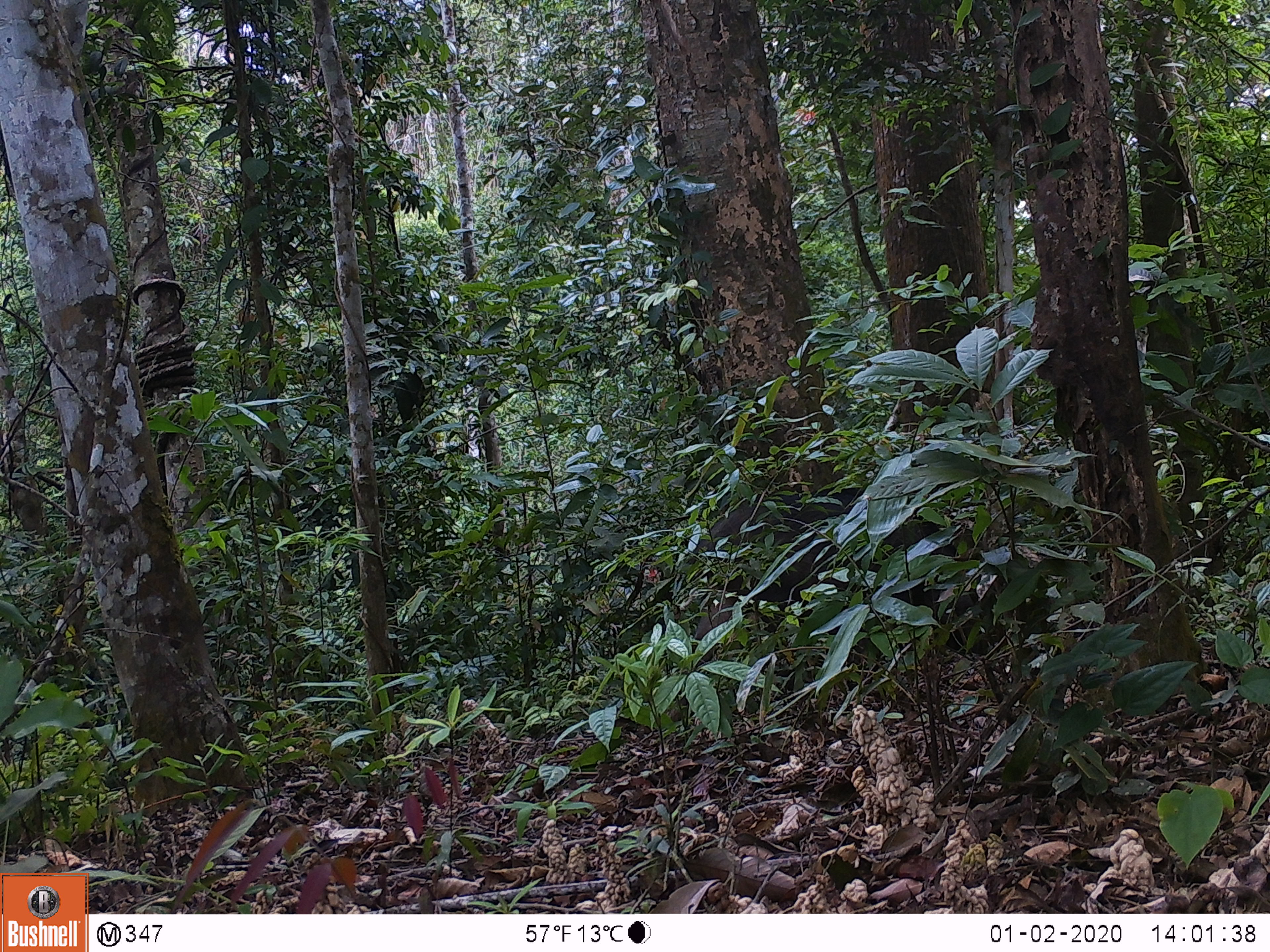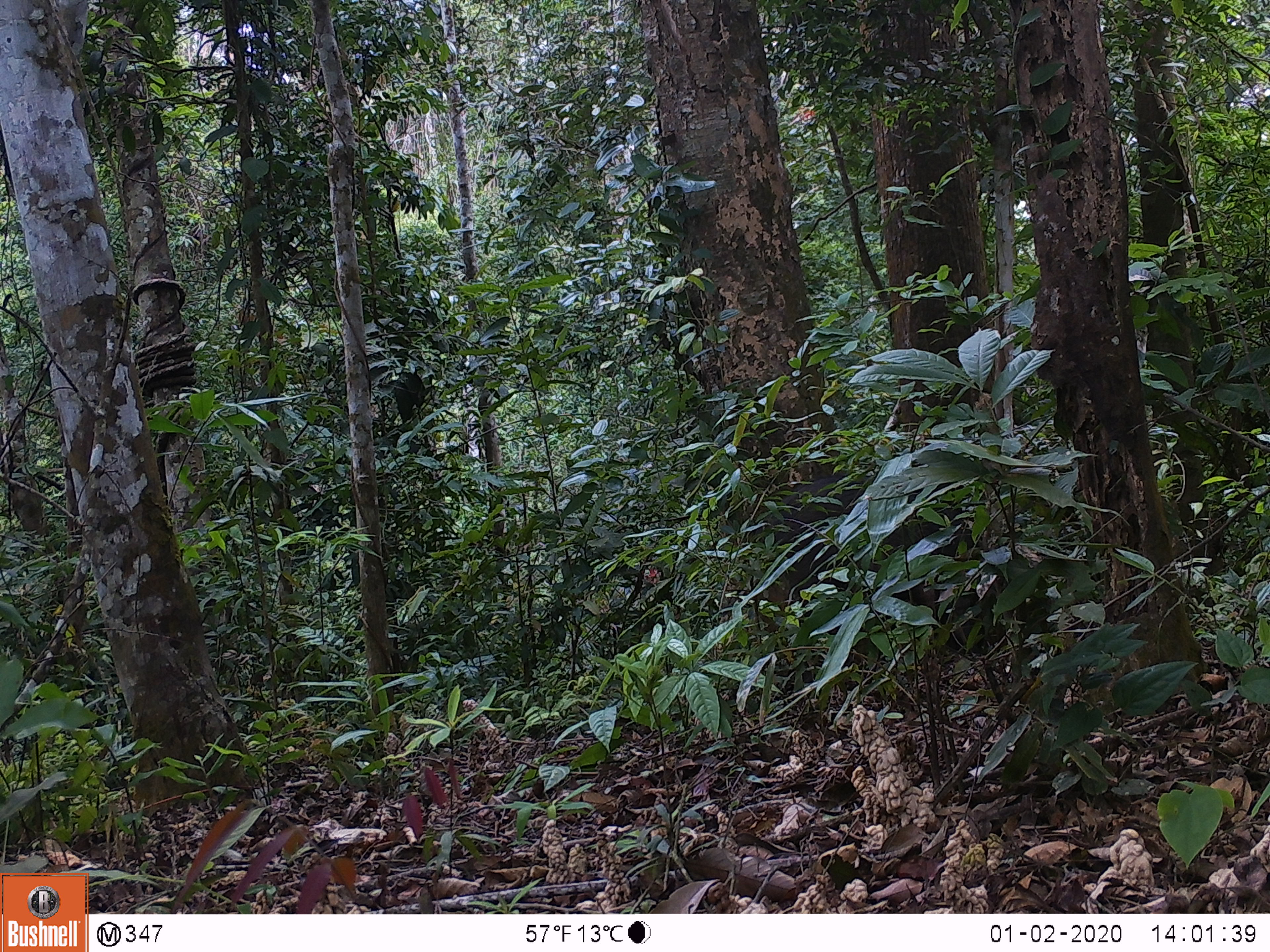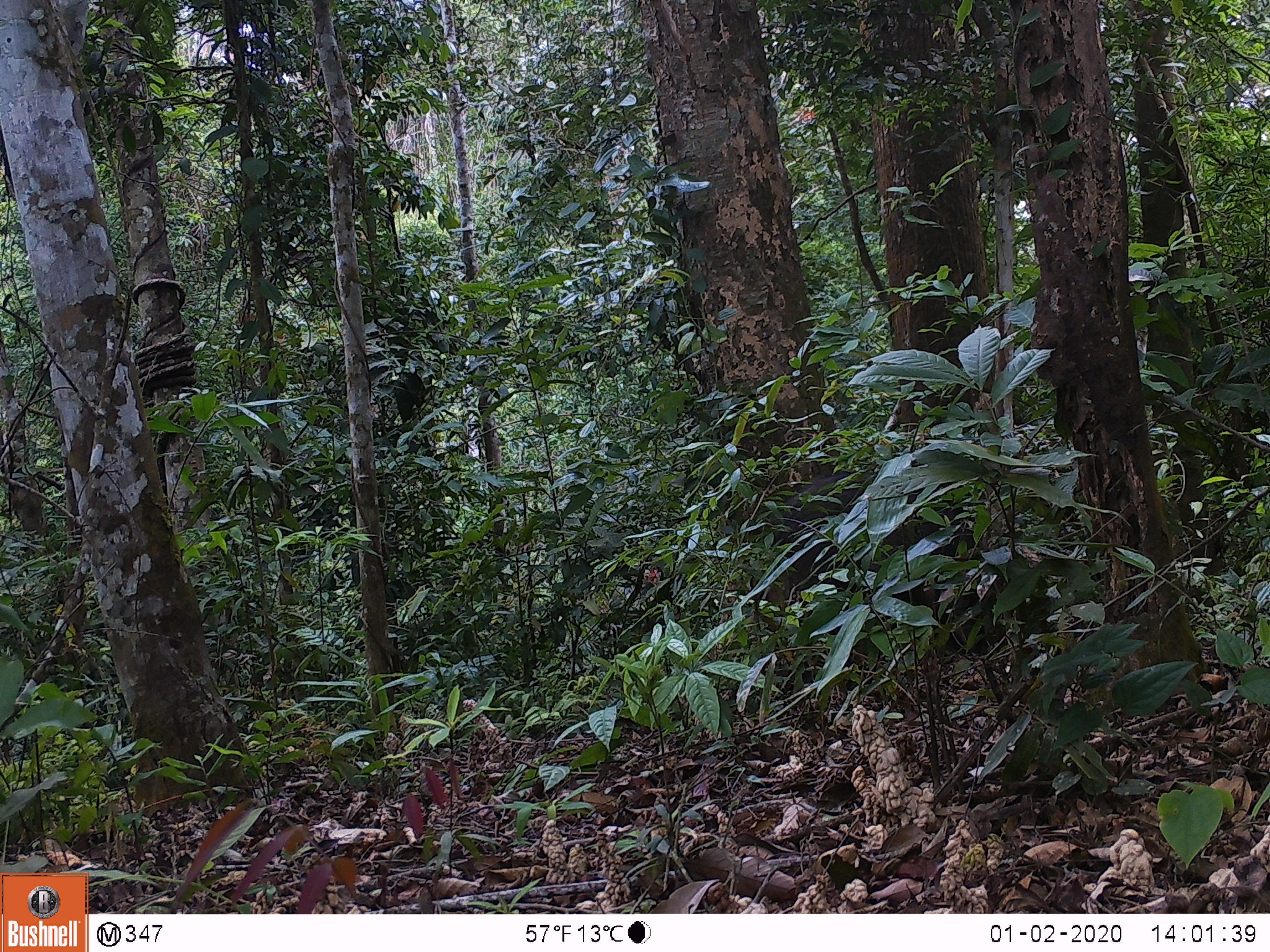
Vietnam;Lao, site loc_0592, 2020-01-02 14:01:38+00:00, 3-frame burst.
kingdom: Animalia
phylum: Chordata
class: Mammalia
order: Artiodactyla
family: Suidae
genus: Sus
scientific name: Sus scrofa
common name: eurasian wild pig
Eurasian wild pig (Sus scrofa). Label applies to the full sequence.